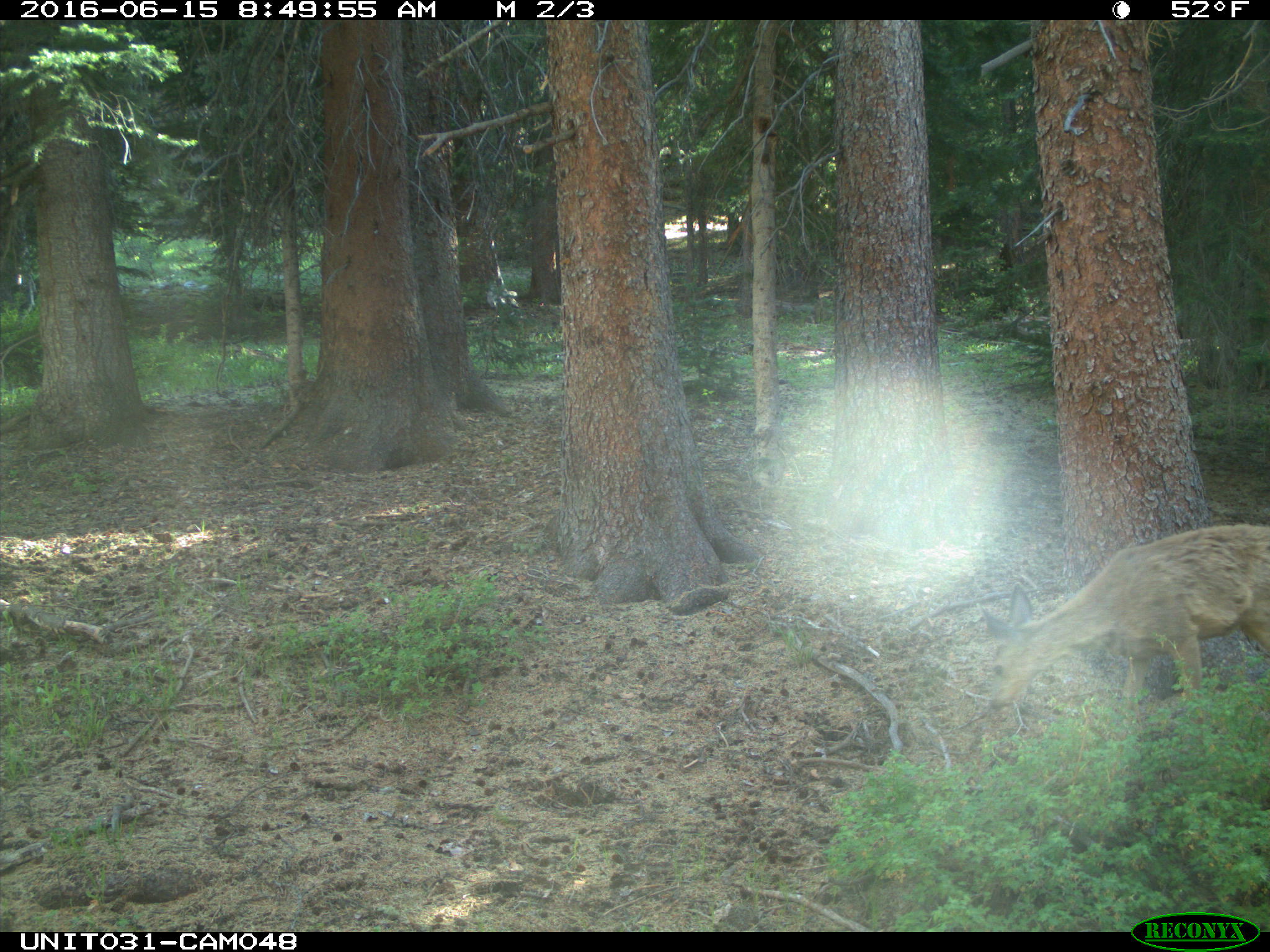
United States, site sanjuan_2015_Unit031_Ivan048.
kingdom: Animalia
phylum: Chordata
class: Mammalia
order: Artiodactyla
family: Cervidae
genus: Odocoileus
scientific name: Odocoileus hemionus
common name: mule deer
Odocoileus hemionus (mule deer).